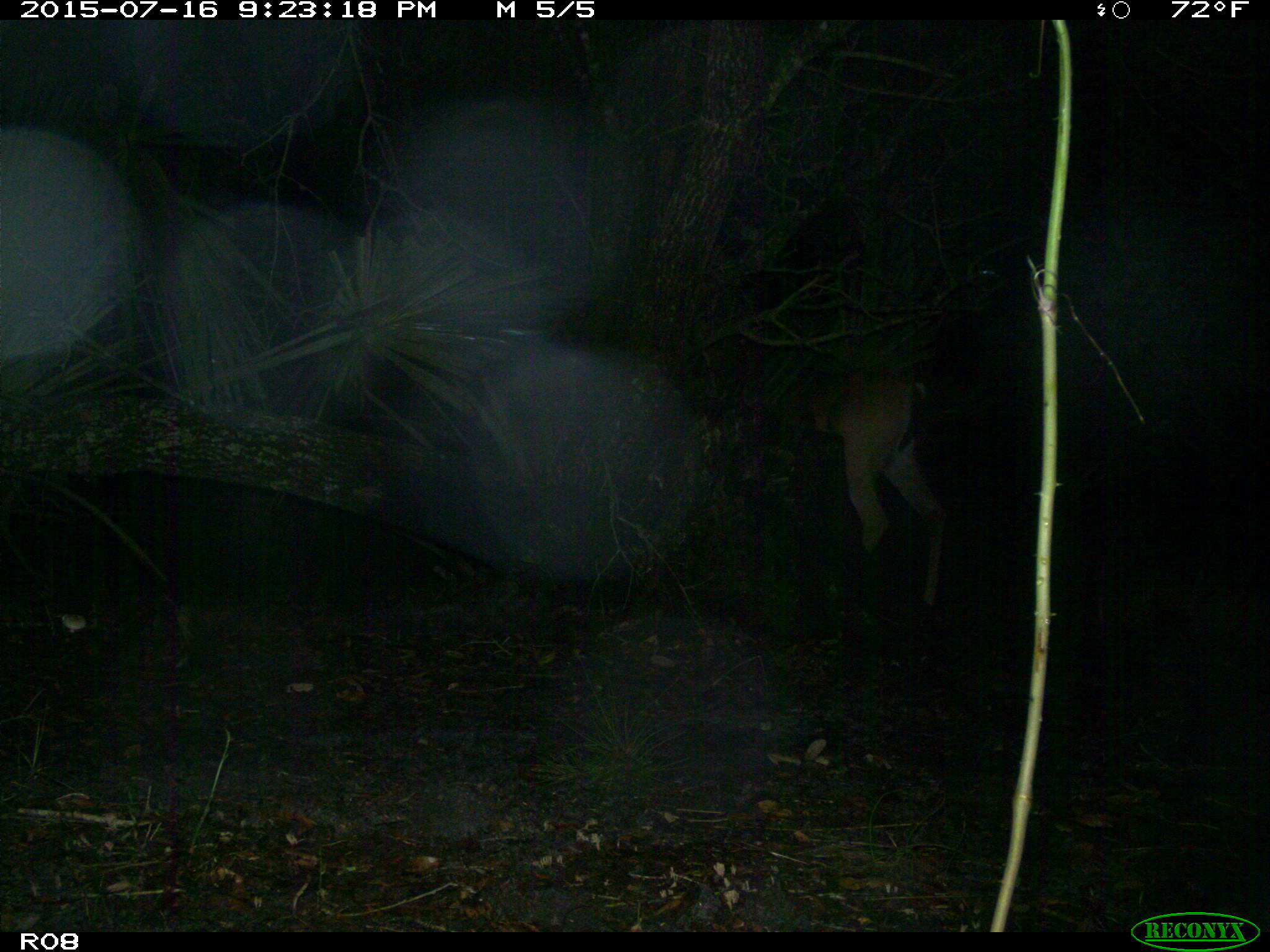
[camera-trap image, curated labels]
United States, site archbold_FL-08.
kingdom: Animalia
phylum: Chordata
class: Mammalia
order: Artiodactyla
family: Cervidae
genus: Odocoileus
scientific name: Odocoileus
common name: deer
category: unidentified deer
Unidentified deer (deer) (Odocoileus).